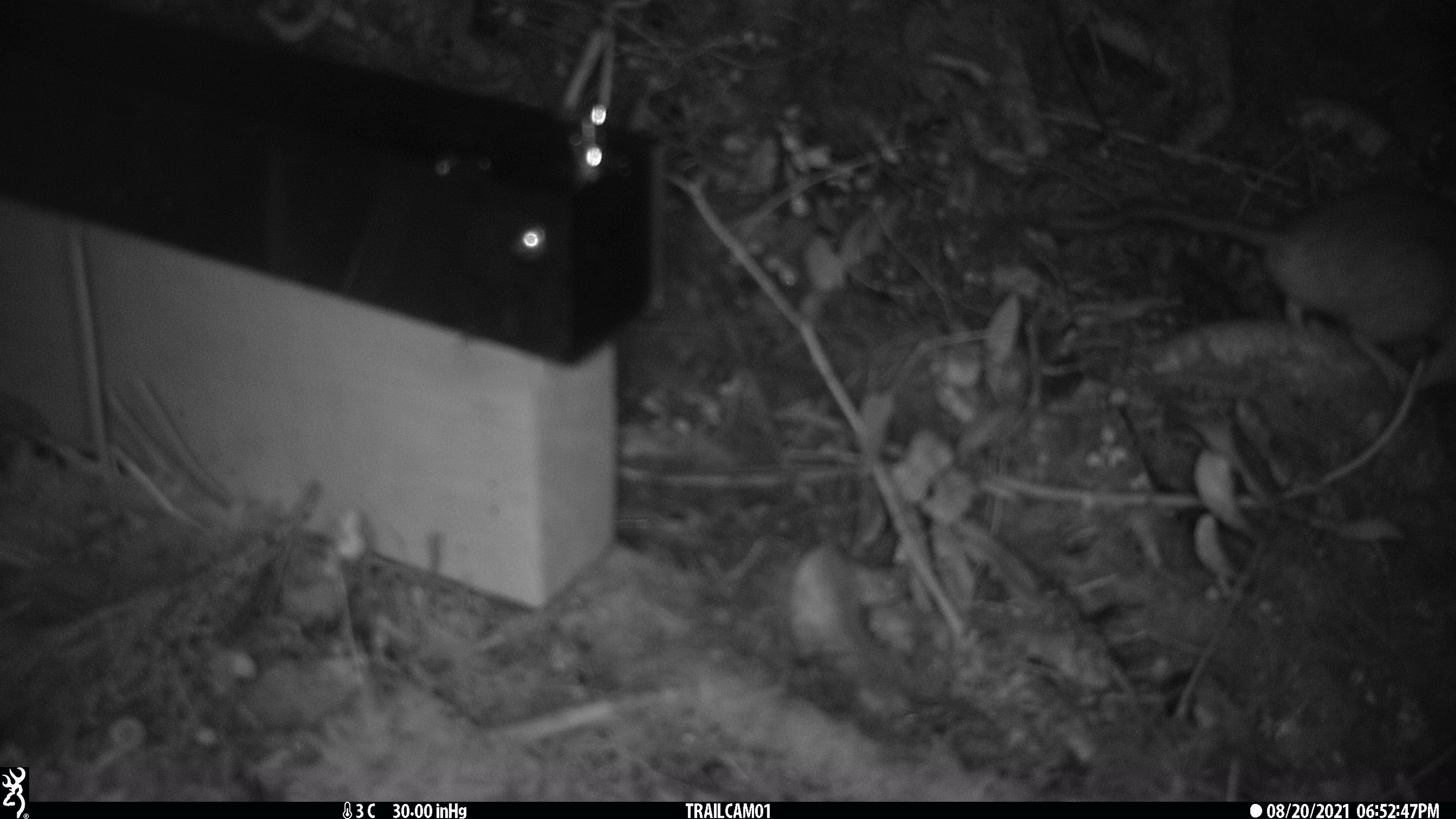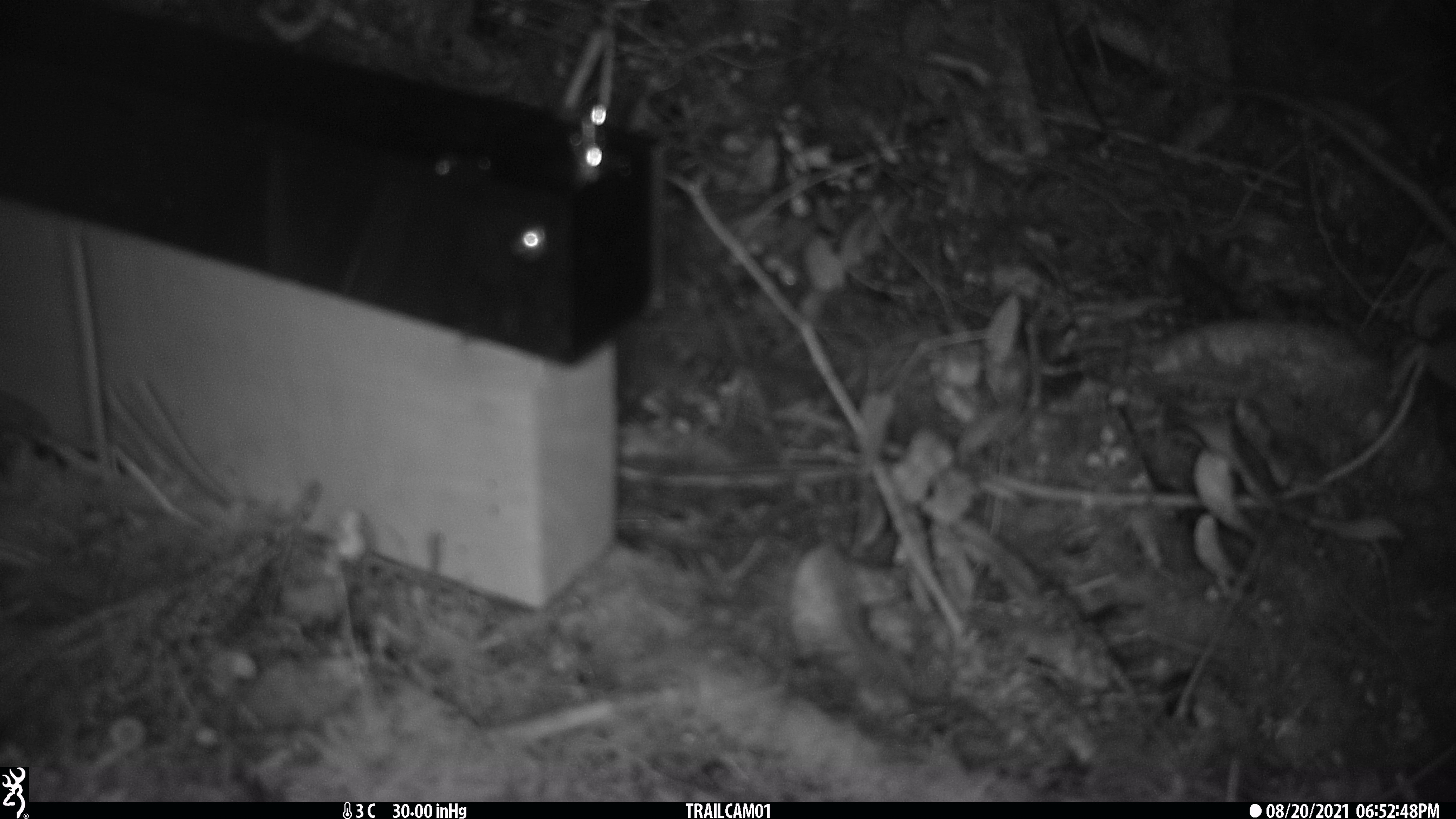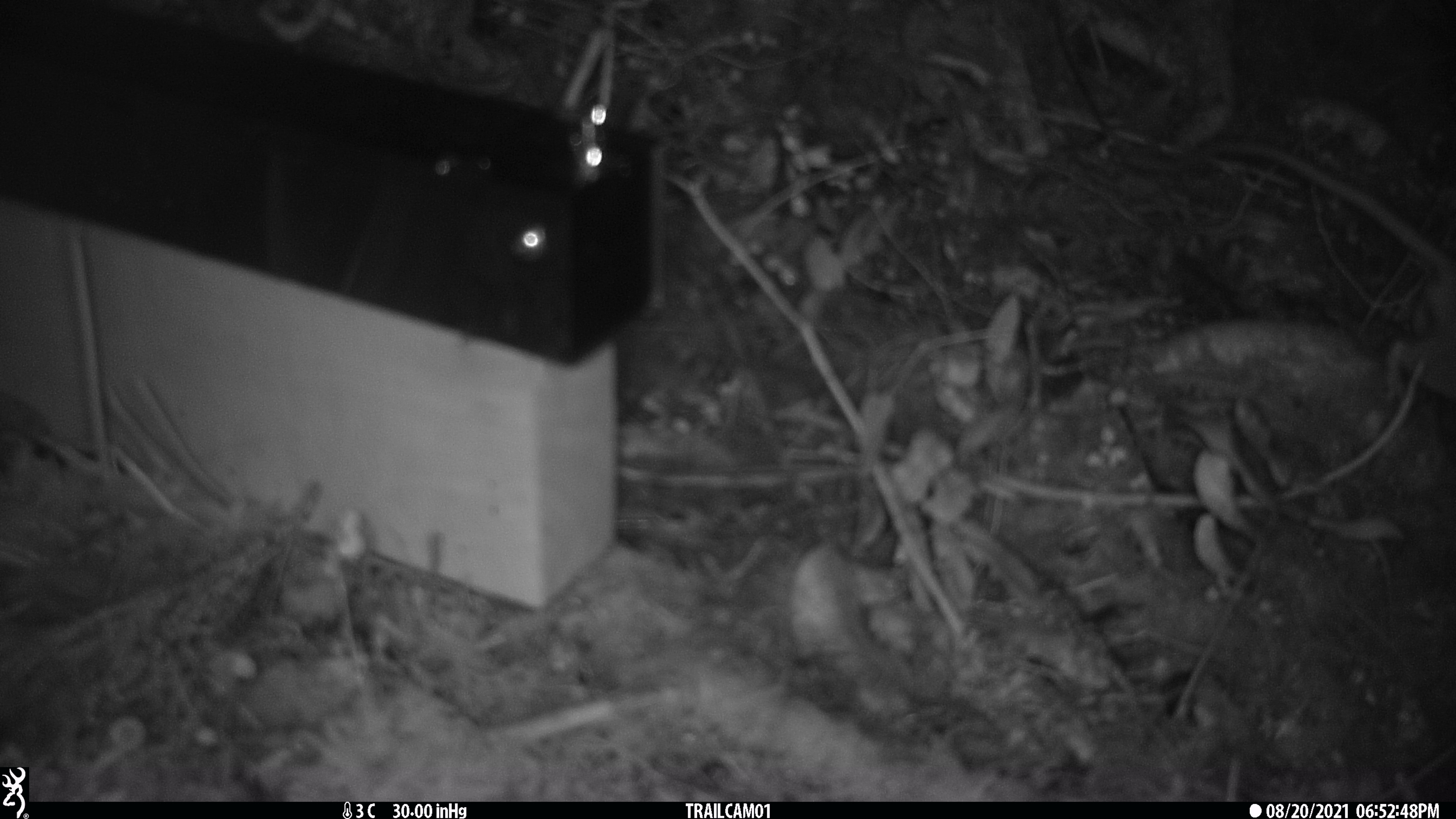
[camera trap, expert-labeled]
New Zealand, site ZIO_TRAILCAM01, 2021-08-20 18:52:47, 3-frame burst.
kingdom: Animalia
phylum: Chordata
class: Mammalia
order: Rodentia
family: Muridae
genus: Rattus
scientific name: Rattus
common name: rat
Rat (Rattus).